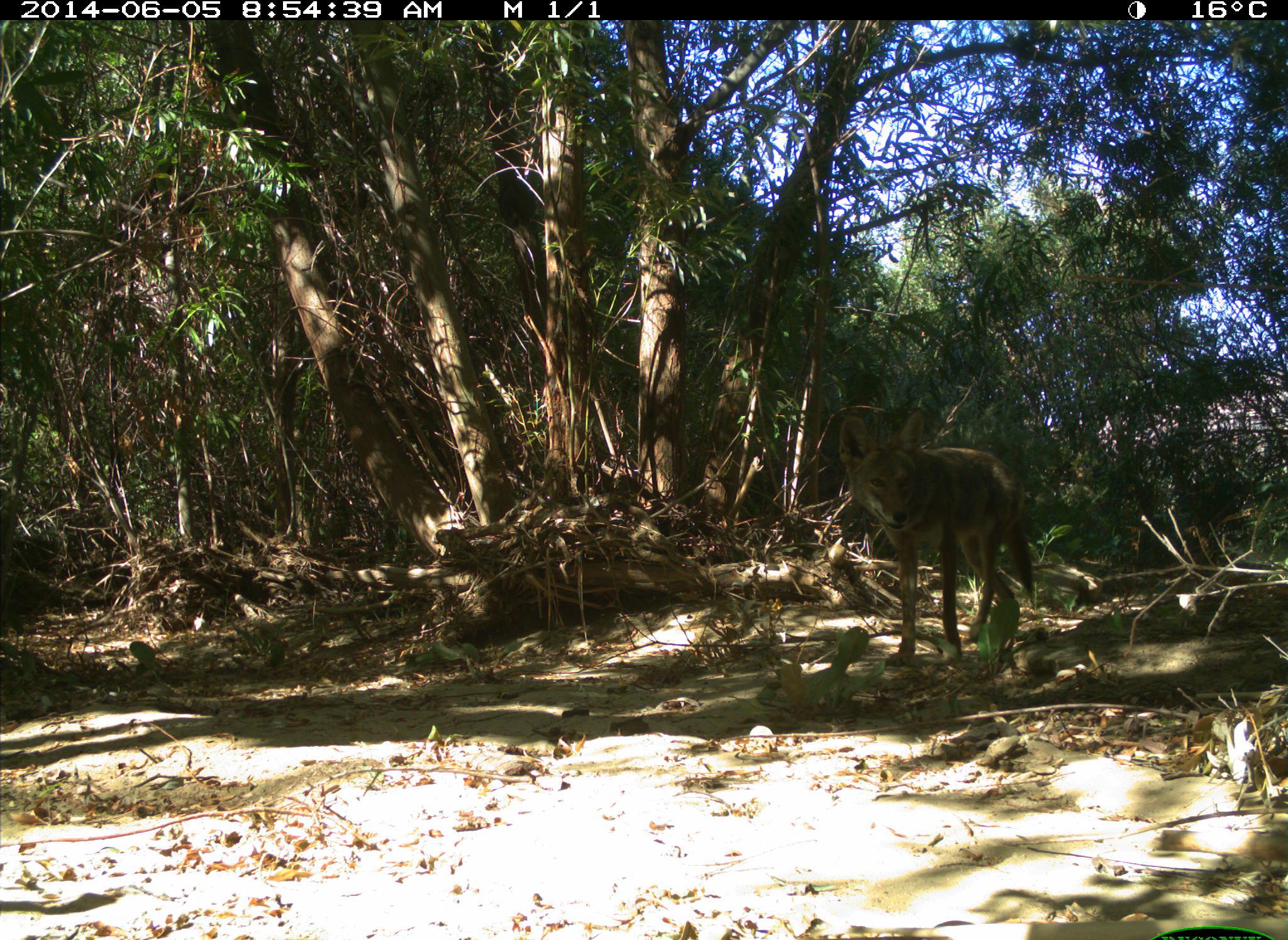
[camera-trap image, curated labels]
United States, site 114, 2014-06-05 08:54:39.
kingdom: Animalia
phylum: Chordata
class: Mammalia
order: Carnivora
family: Canidae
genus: Canis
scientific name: Canis latrans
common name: coyote